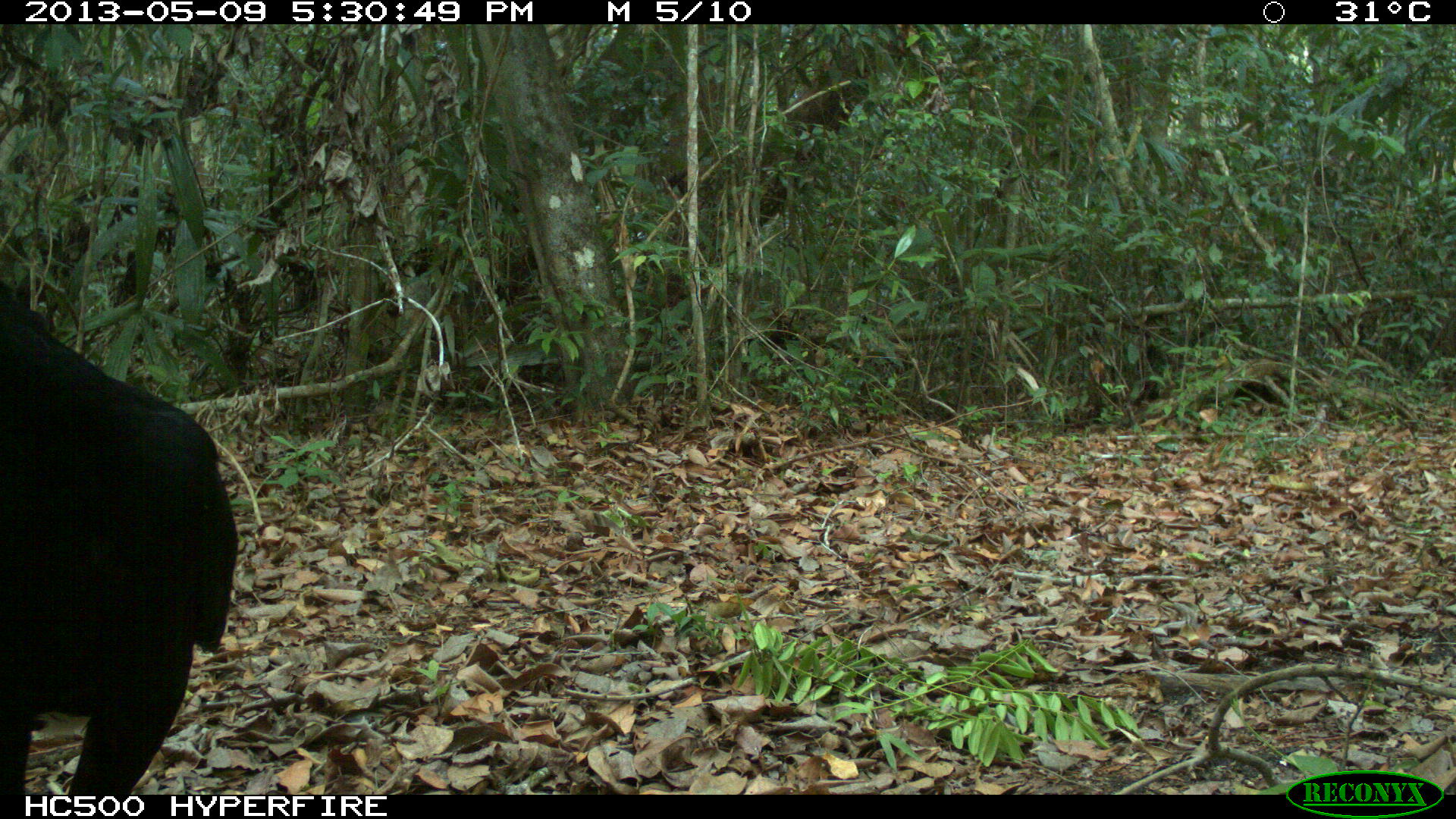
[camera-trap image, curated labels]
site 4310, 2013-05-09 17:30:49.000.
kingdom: Animalia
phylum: Chordata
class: Aves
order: Galliformes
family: Cracidae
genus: Crax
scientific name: Crax rubra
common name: great curassow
Crax rubra (great curassow), count 1, sex male.